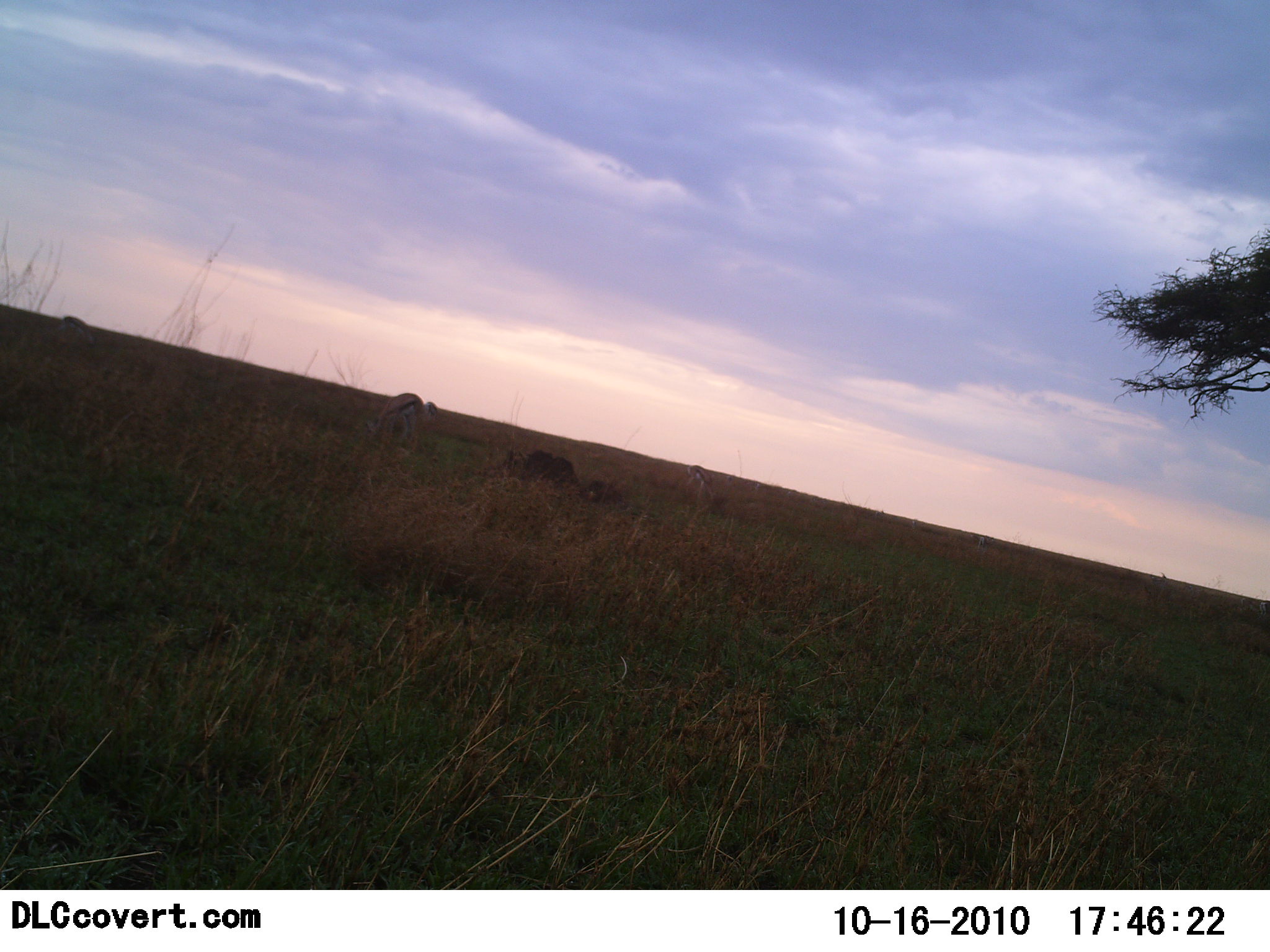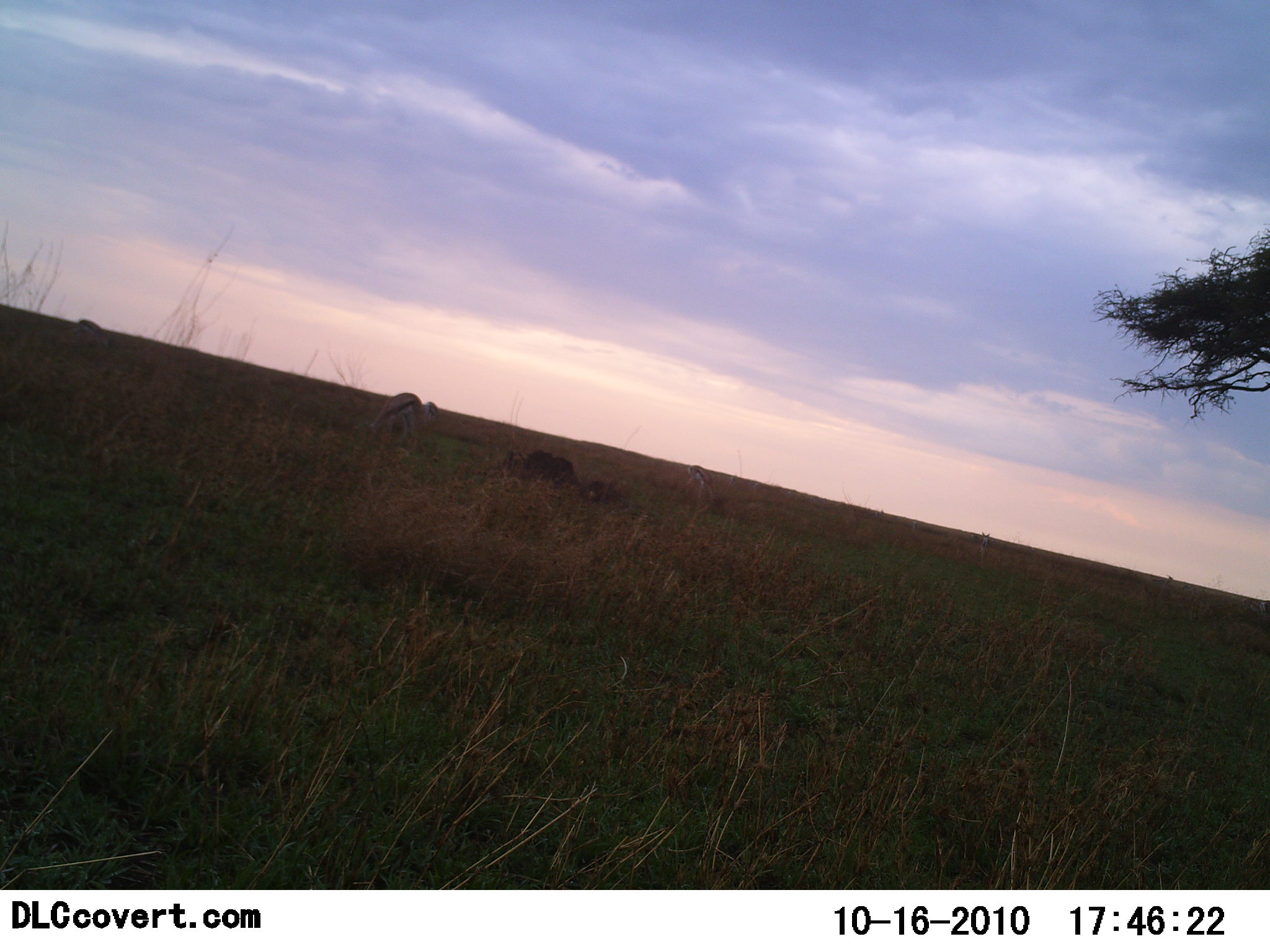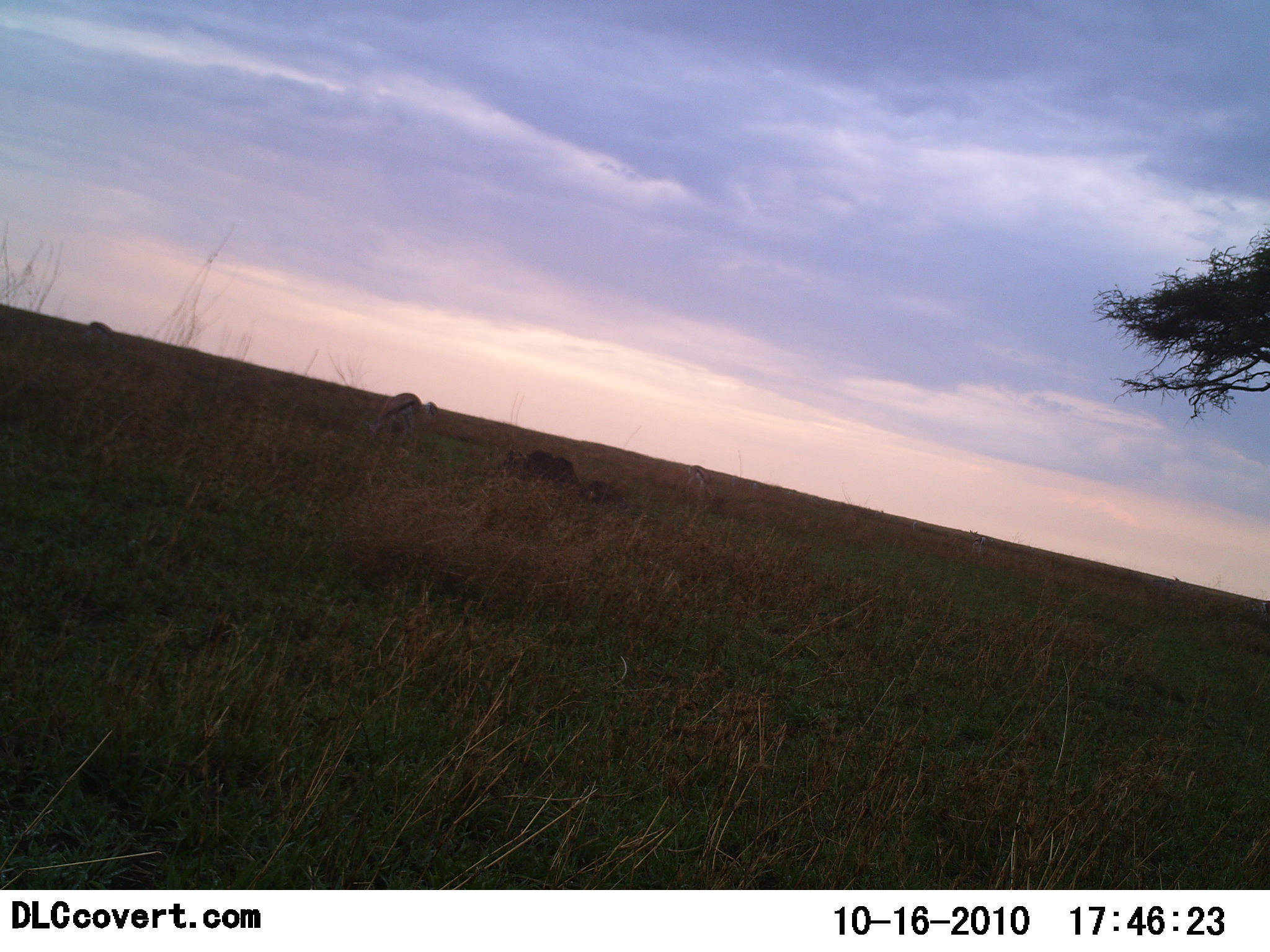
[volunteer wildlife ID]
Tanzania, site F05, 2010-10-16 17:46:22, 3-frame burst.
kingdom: Animalia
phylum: Chordata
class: Mammalia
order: Artiodactyla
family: Bovidae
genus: Eudorcas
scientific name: Eudorcas thomsonii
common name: thomson's gazelle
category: gazellethomsons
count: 2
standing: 50%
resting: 6%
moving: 25%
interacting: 0%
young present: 0%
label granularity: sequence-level